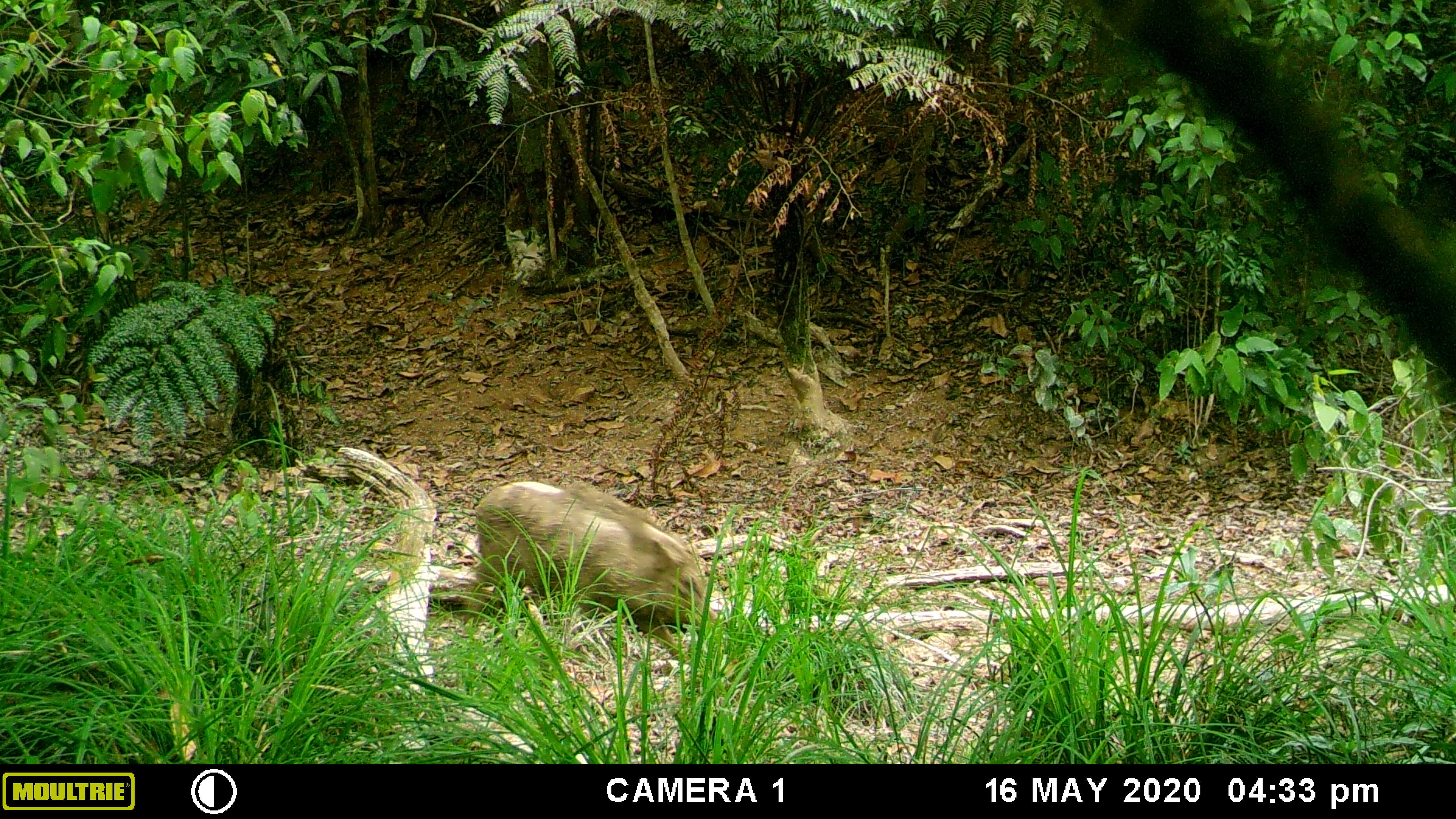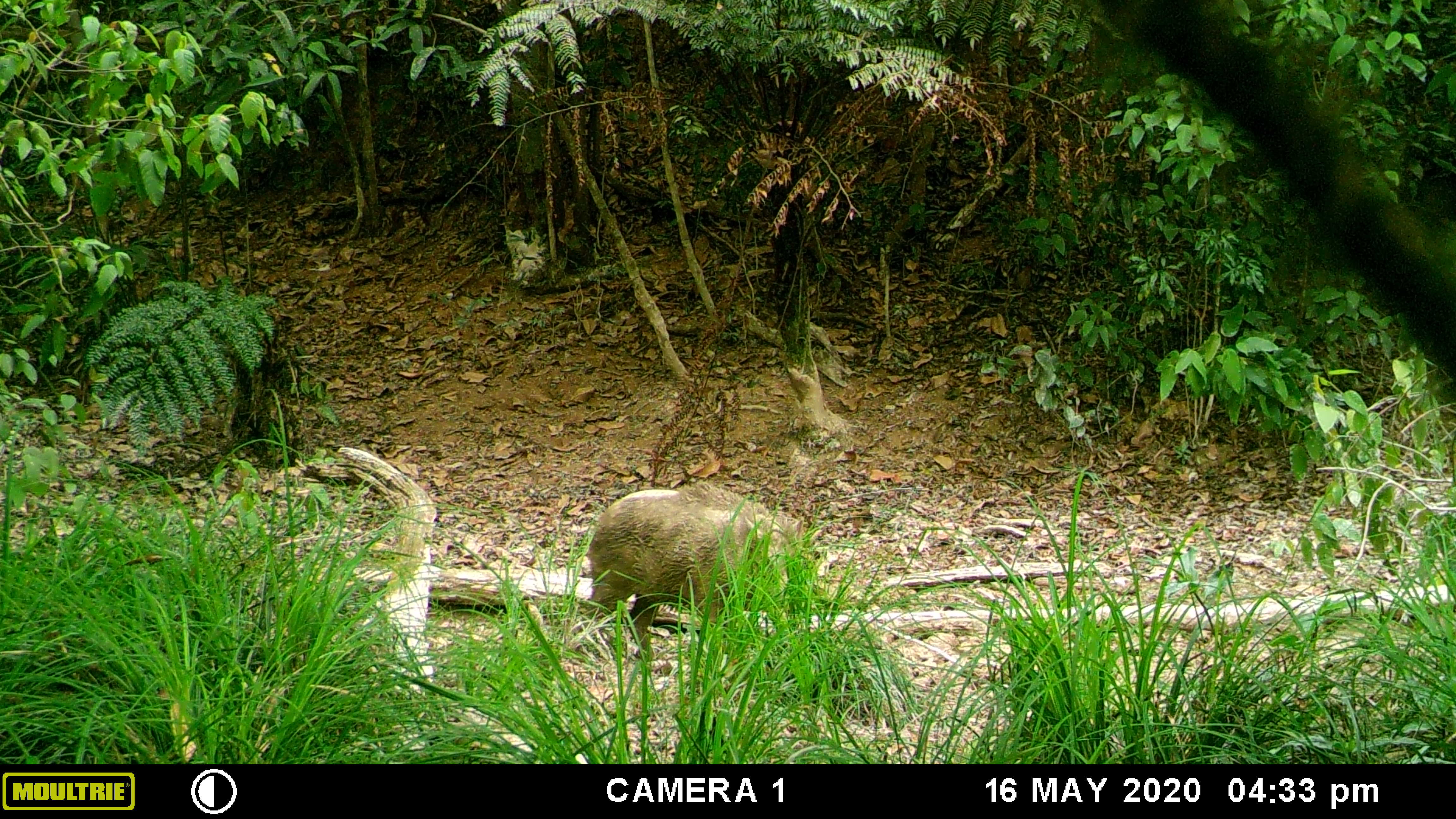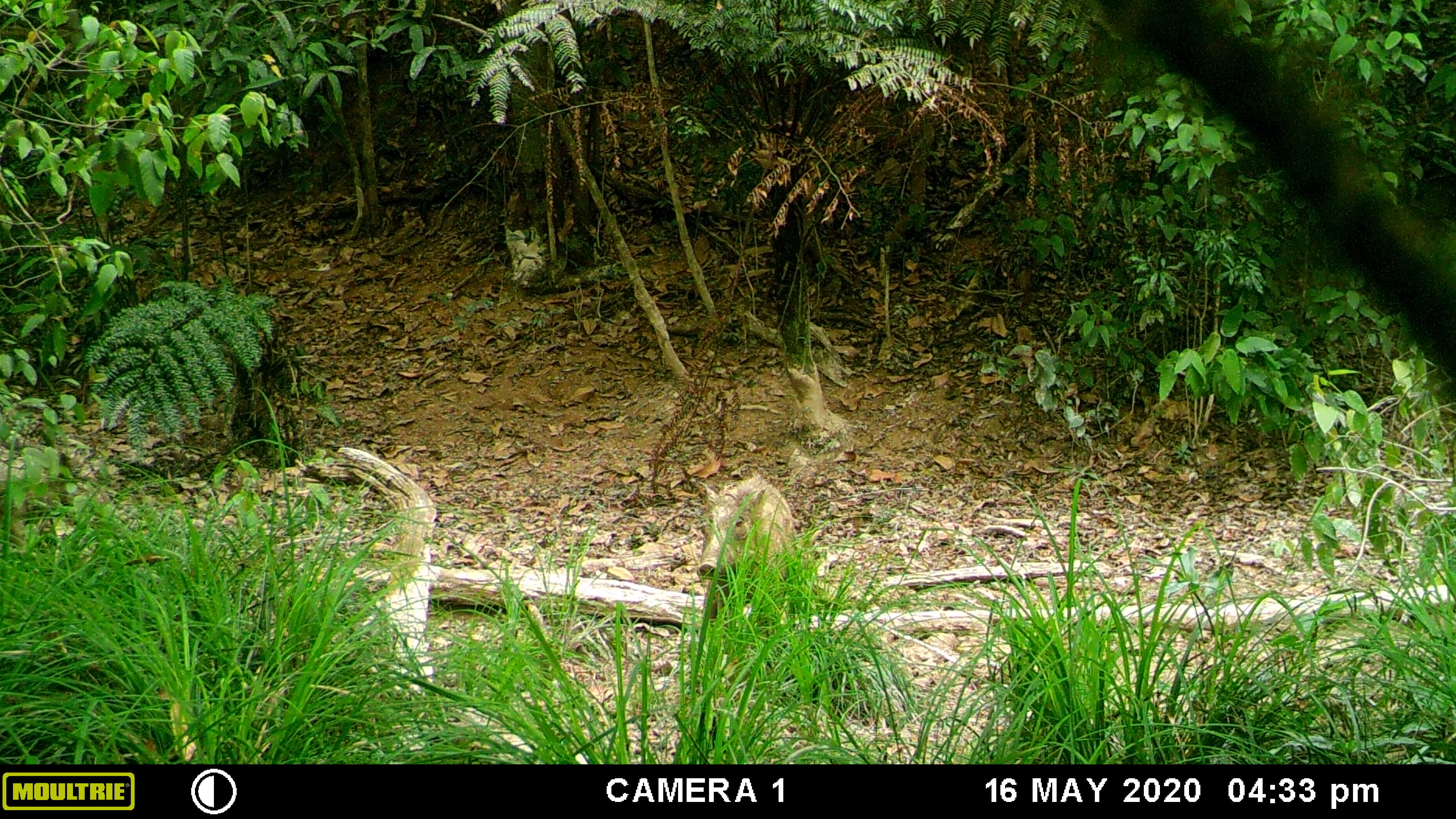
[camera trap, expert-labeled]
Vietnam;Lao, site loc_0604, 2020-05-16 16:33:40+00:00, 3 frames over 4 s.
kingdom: Animalia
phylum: Chordata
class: Mammalia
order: Artiodactyla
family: Suidae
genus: Sus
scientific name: Sus scrofa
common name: eurasian wild pig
Eurasian wild pig (Sus scrofa). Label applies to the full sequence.